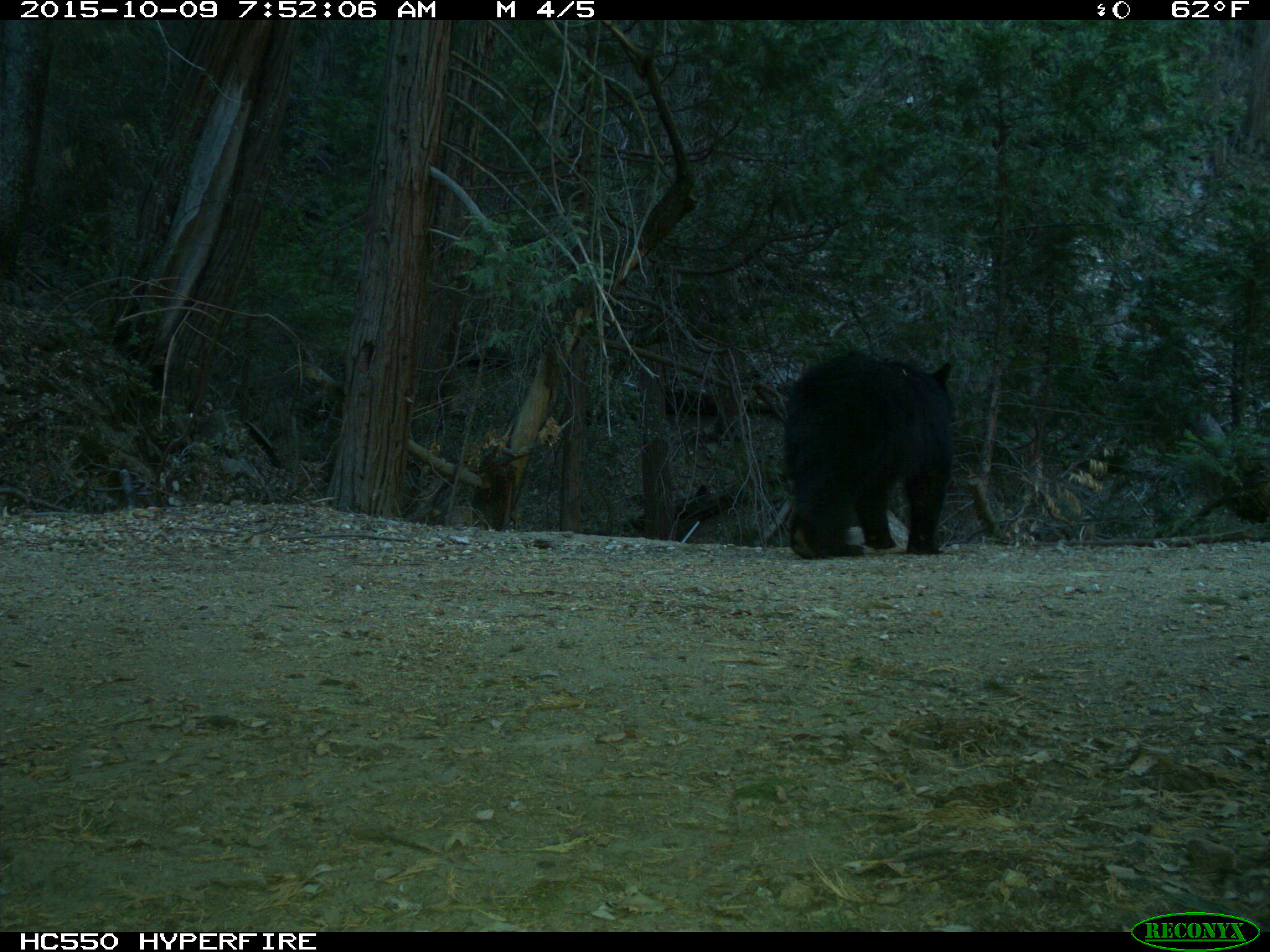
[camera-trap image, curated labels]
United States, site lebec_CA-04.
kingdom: Animalia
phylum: Chordata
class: Mammalia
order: Carnivora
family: Ursidae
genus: Ursus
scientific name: Ursus americanus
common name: american black bear